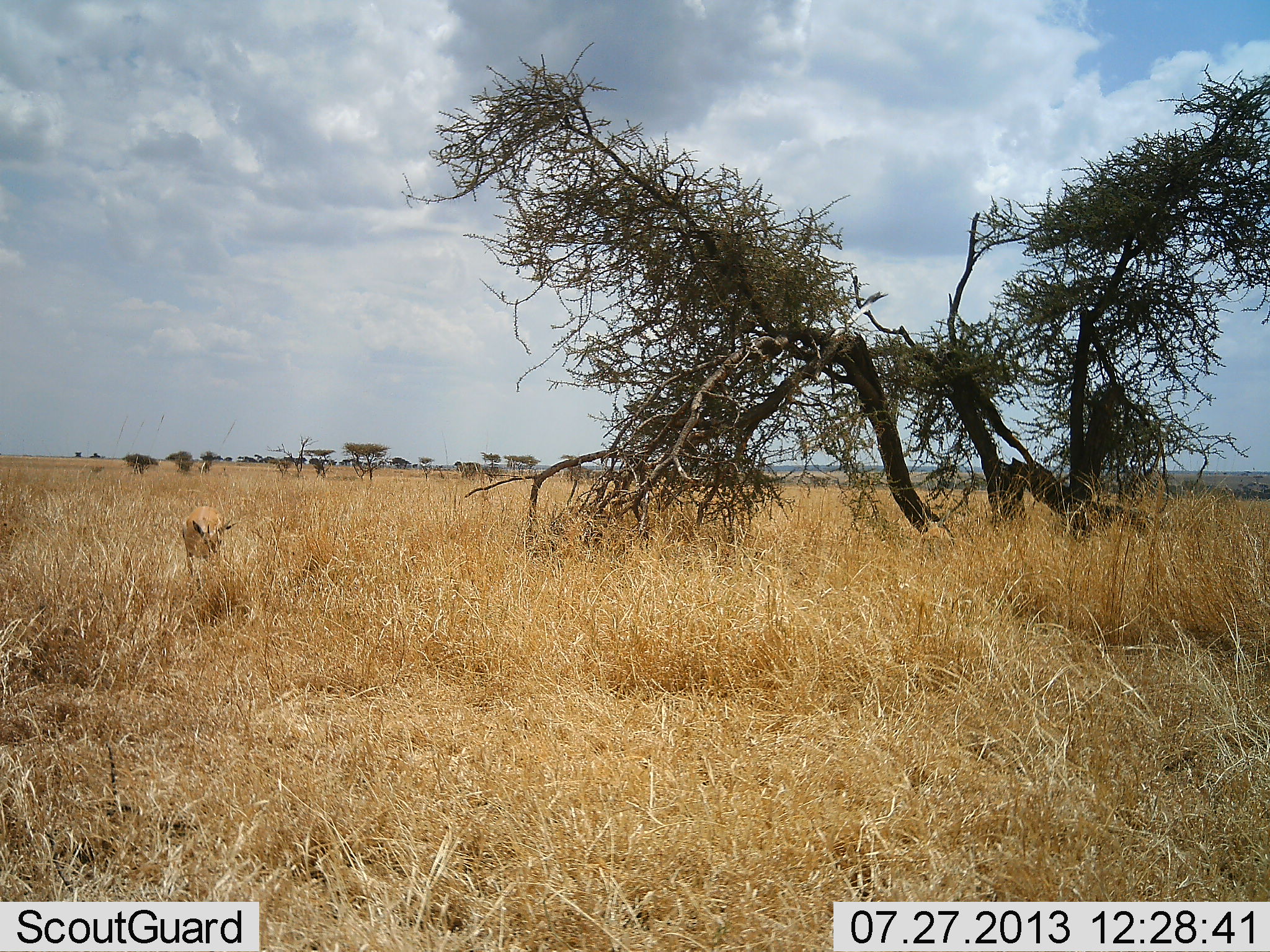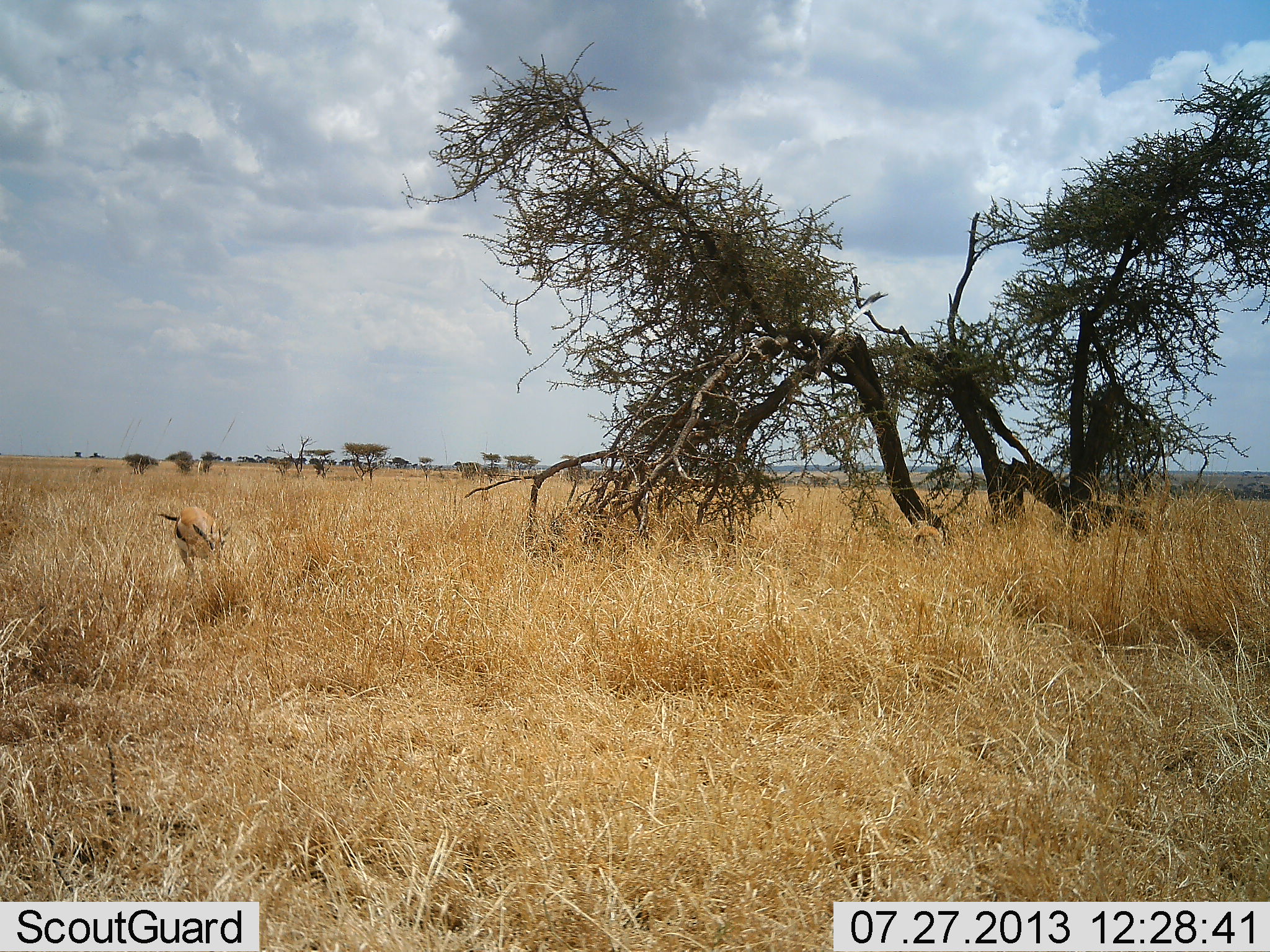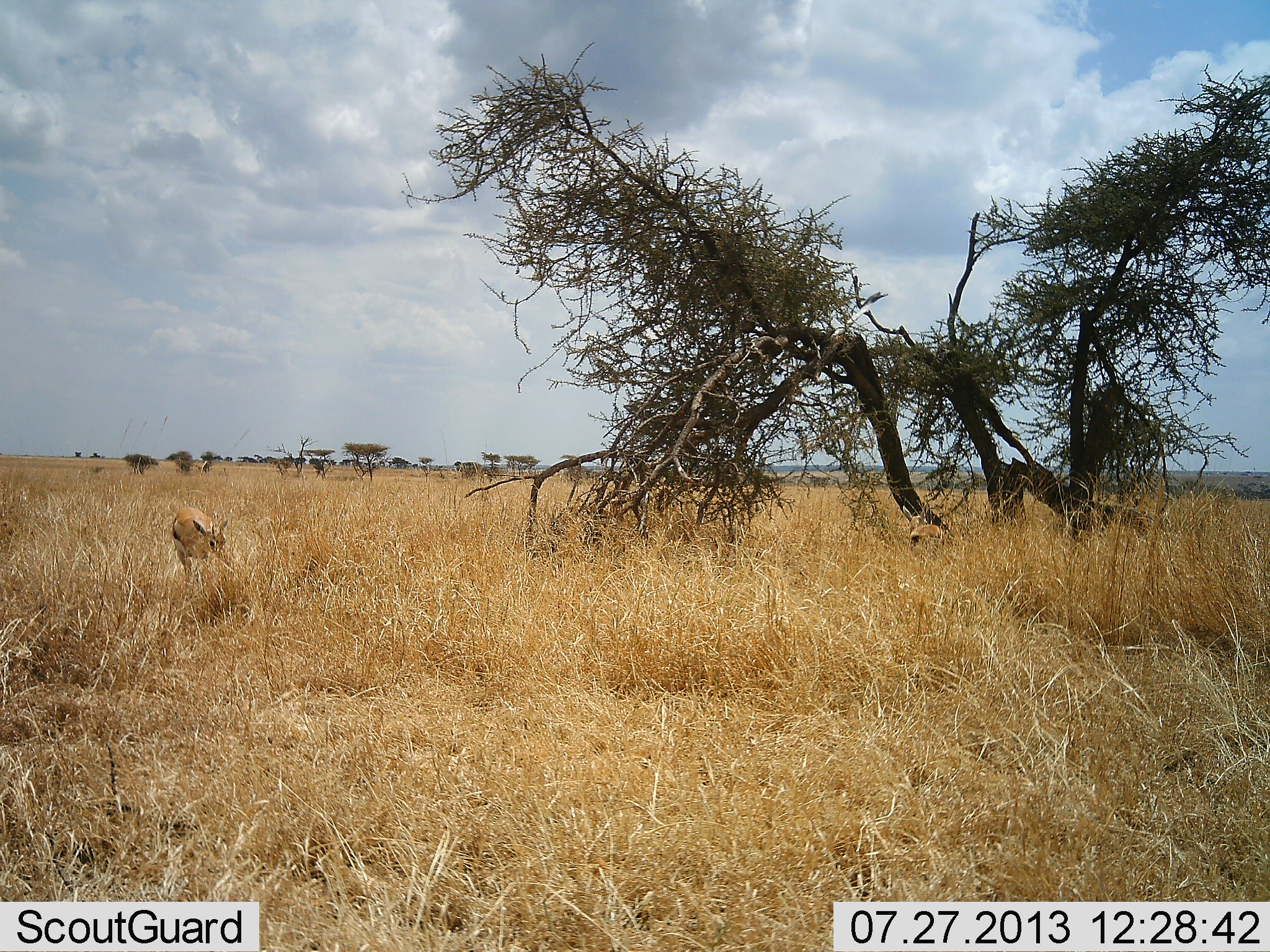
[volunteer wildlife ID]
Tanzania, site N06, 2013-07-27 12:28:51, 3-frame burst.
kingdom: Animalia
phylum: Chordata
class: Mammalia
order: Artiodactyla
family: Bovidae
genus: Eudorcas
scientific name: Eudorcas thomsonii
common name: thomson's gazelle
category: gazellethomsons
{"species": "gazellethomsons (thomson's gazelle) (Eudorcas thomsonii)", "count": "2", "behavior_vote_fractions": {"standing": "58%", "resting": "0%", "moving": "0%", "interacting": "0%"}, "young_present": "0%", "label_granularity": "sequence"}